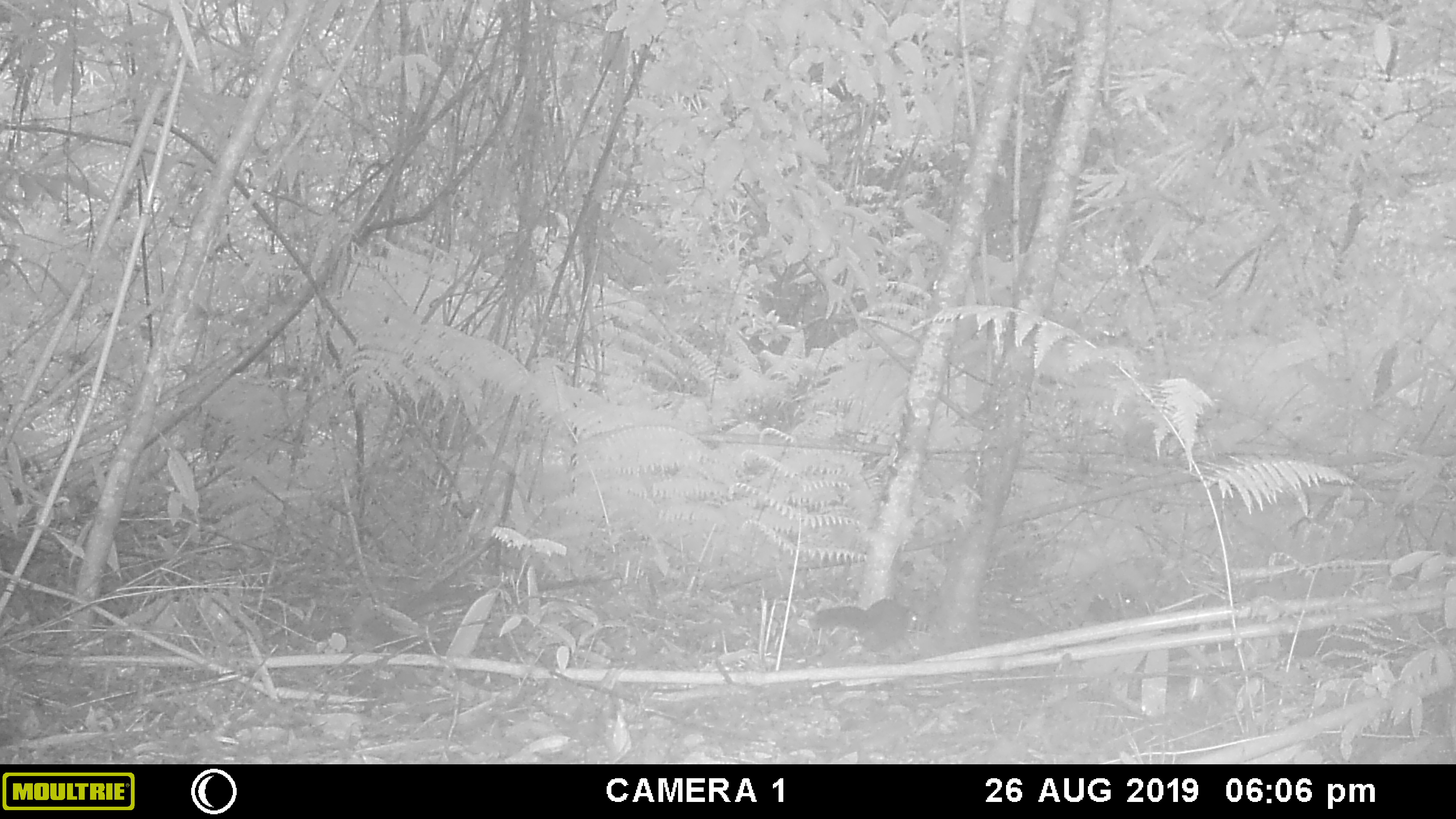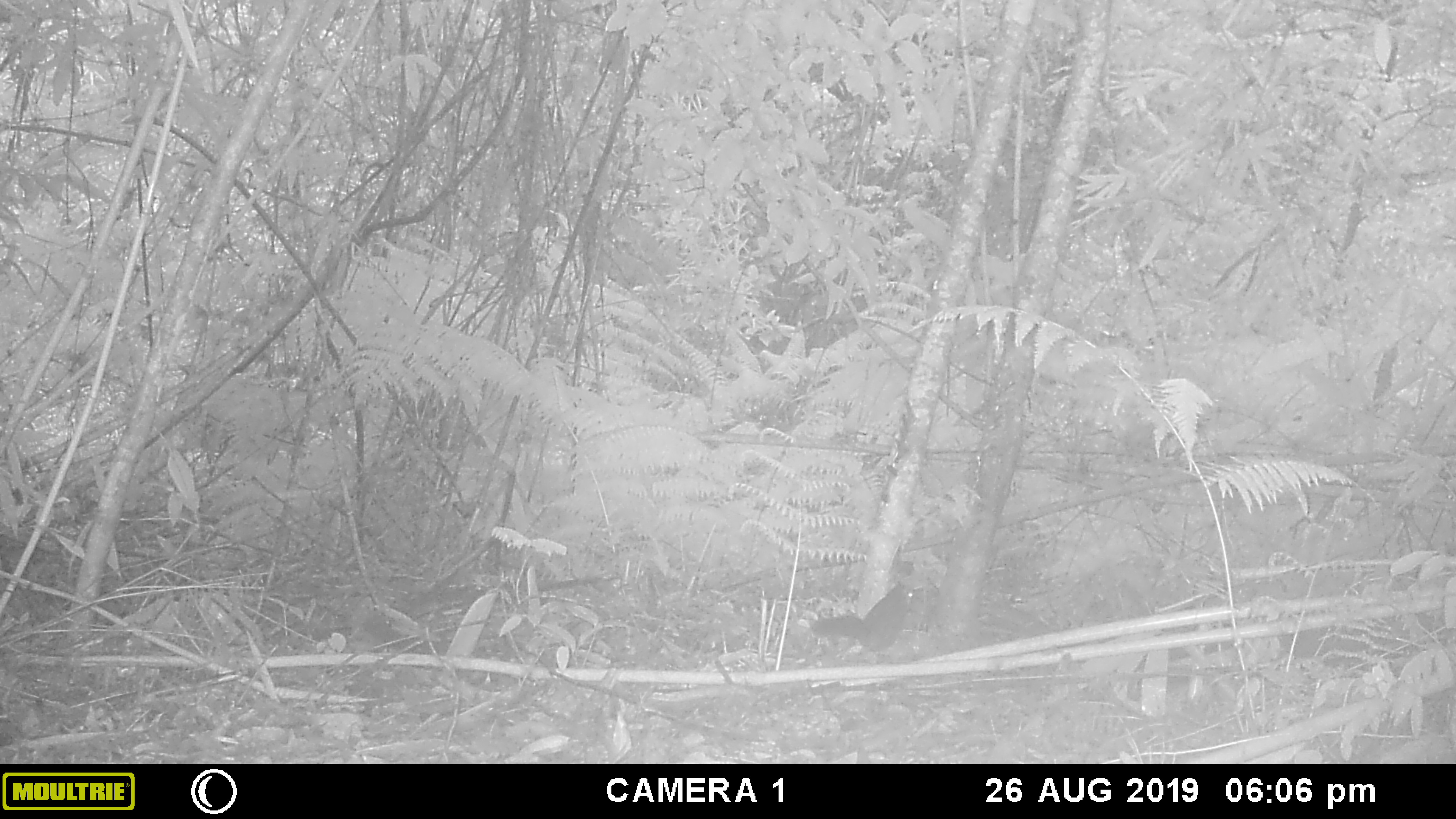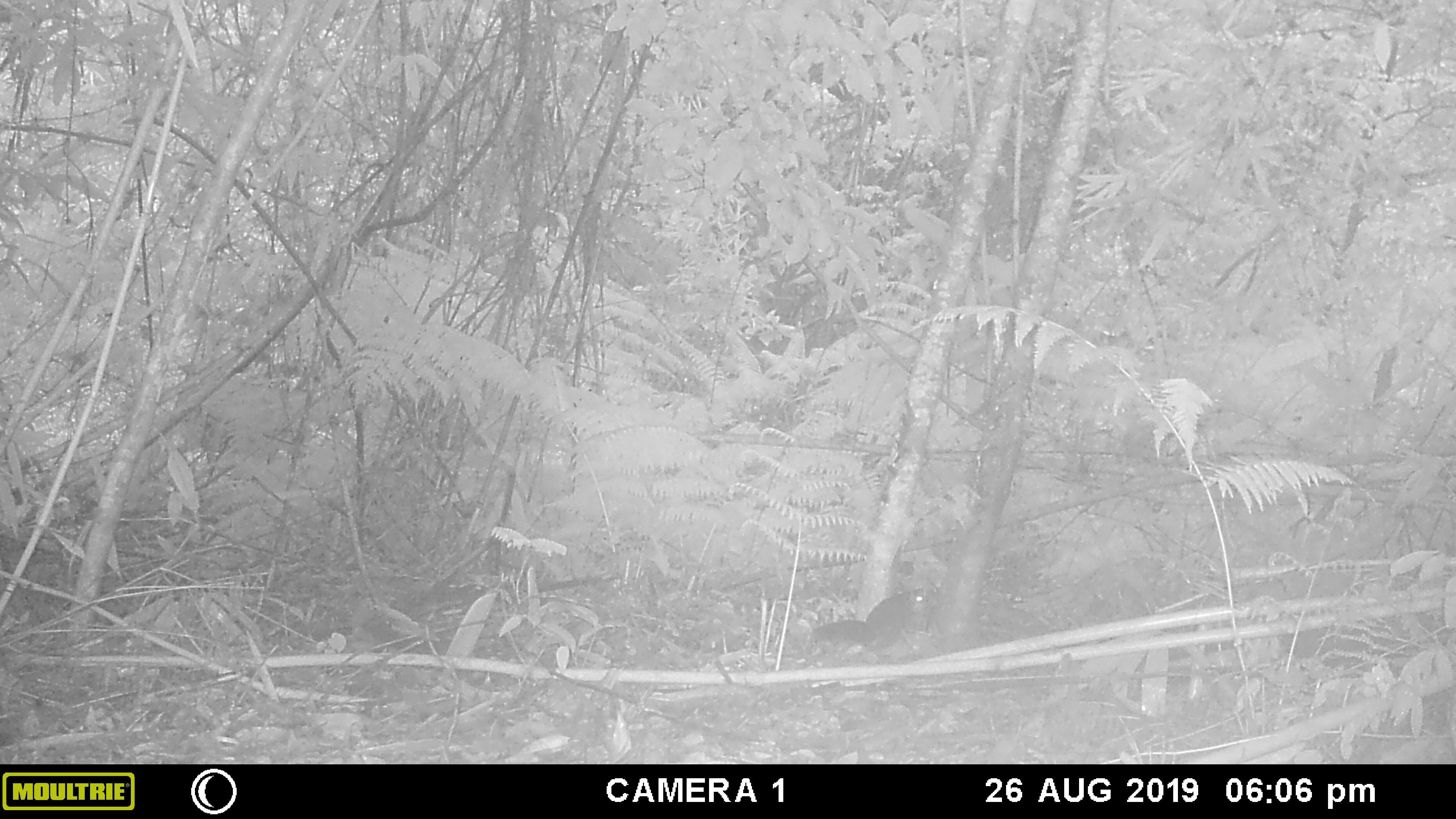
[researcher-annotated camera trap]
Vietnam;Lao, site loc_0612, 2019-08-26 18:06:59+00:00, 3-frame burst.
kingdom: Animalia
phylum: Chordata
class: Mammalia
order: Artiodactyla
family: Cervidae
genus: Muntiacus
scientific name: Muntiacus rooseveltorum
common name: roosevelt's muntjac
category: roosevelts muntjac group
Roosevelts muntjac group (roosevelt's muntjac) (Muntiacus rooseveltorum). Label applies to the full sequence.